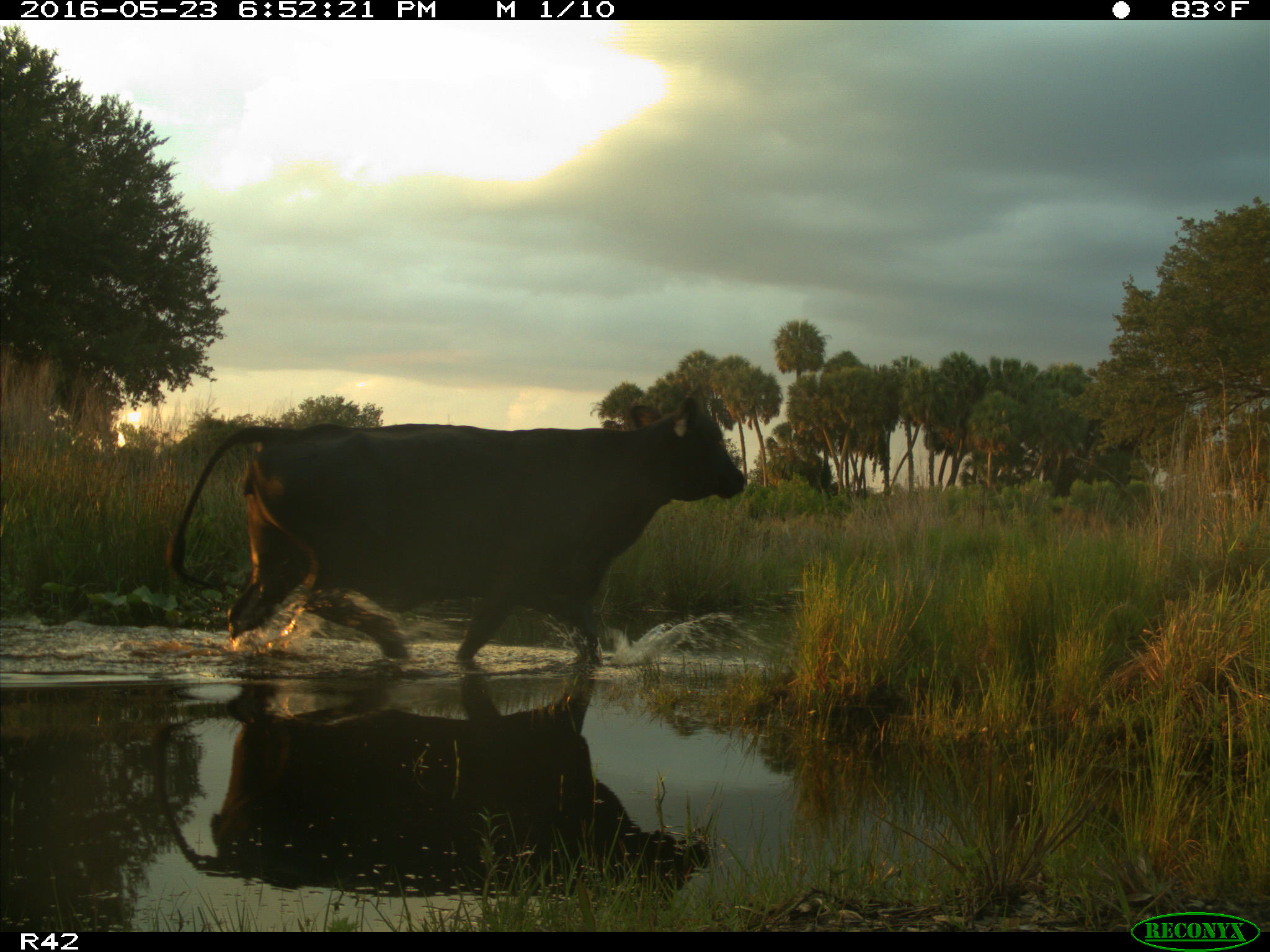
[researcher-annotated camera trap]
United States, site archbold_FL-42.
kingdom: Animalia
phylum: Chordata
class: Mammalia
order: Artiodactyla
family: Bovidae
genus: Bos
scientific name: Bos taurus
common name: domestic cow